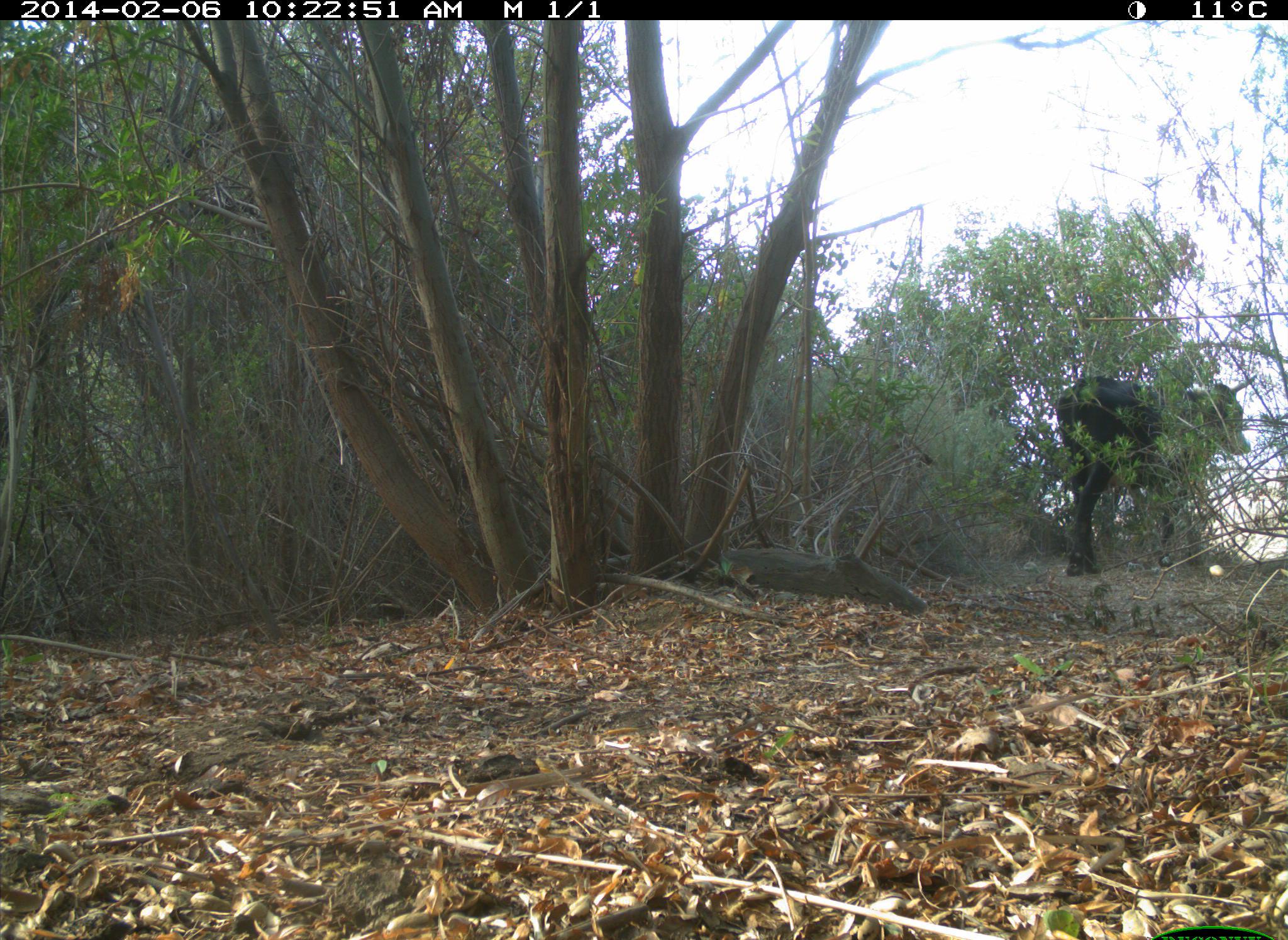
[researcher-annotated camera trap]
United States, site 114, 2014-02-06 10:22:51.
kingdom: Animalia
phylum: Chordata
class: Mammalia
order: Artiodactyla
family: Bovidae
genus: Bos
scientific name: Bos taurus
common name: cow